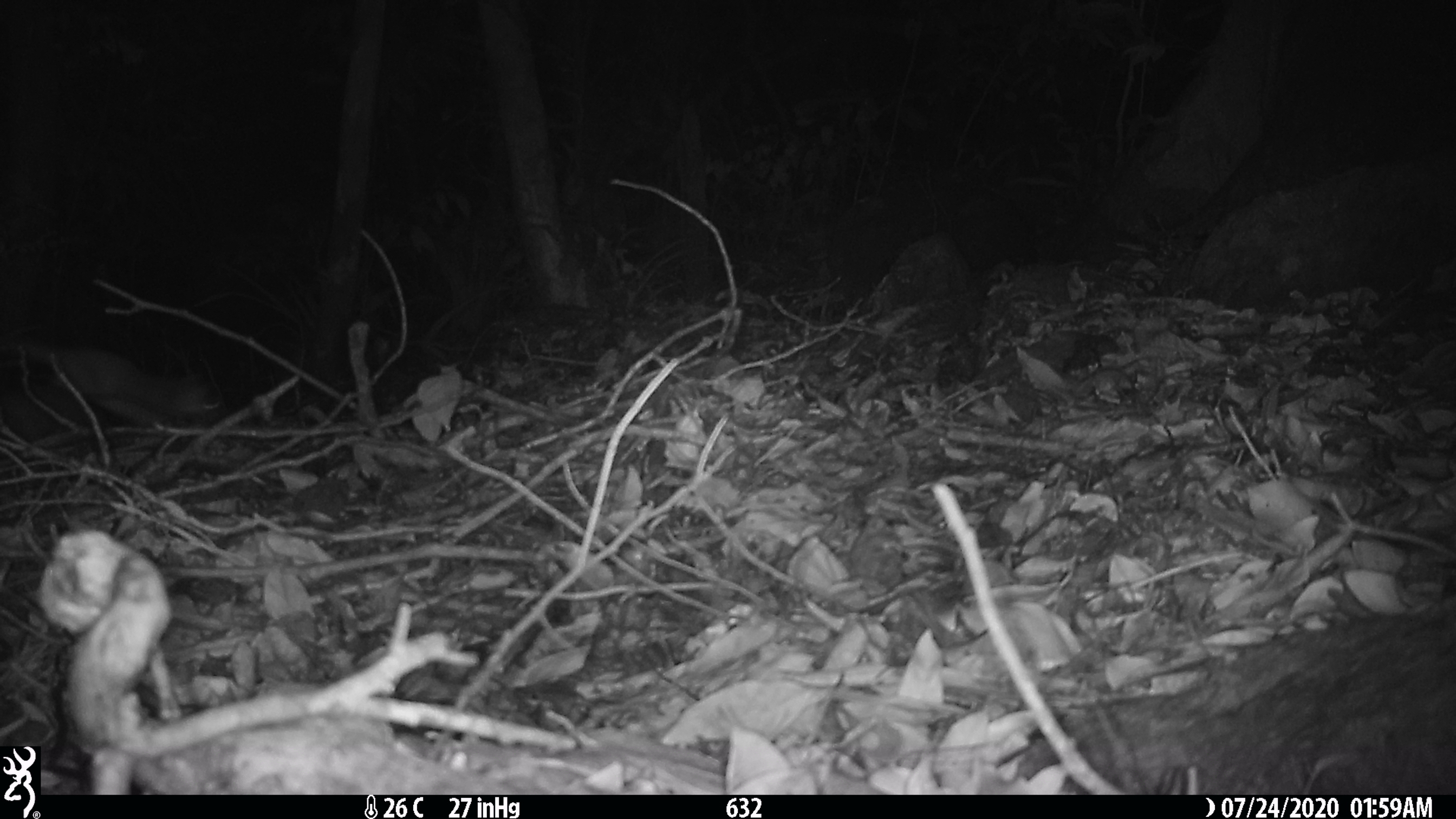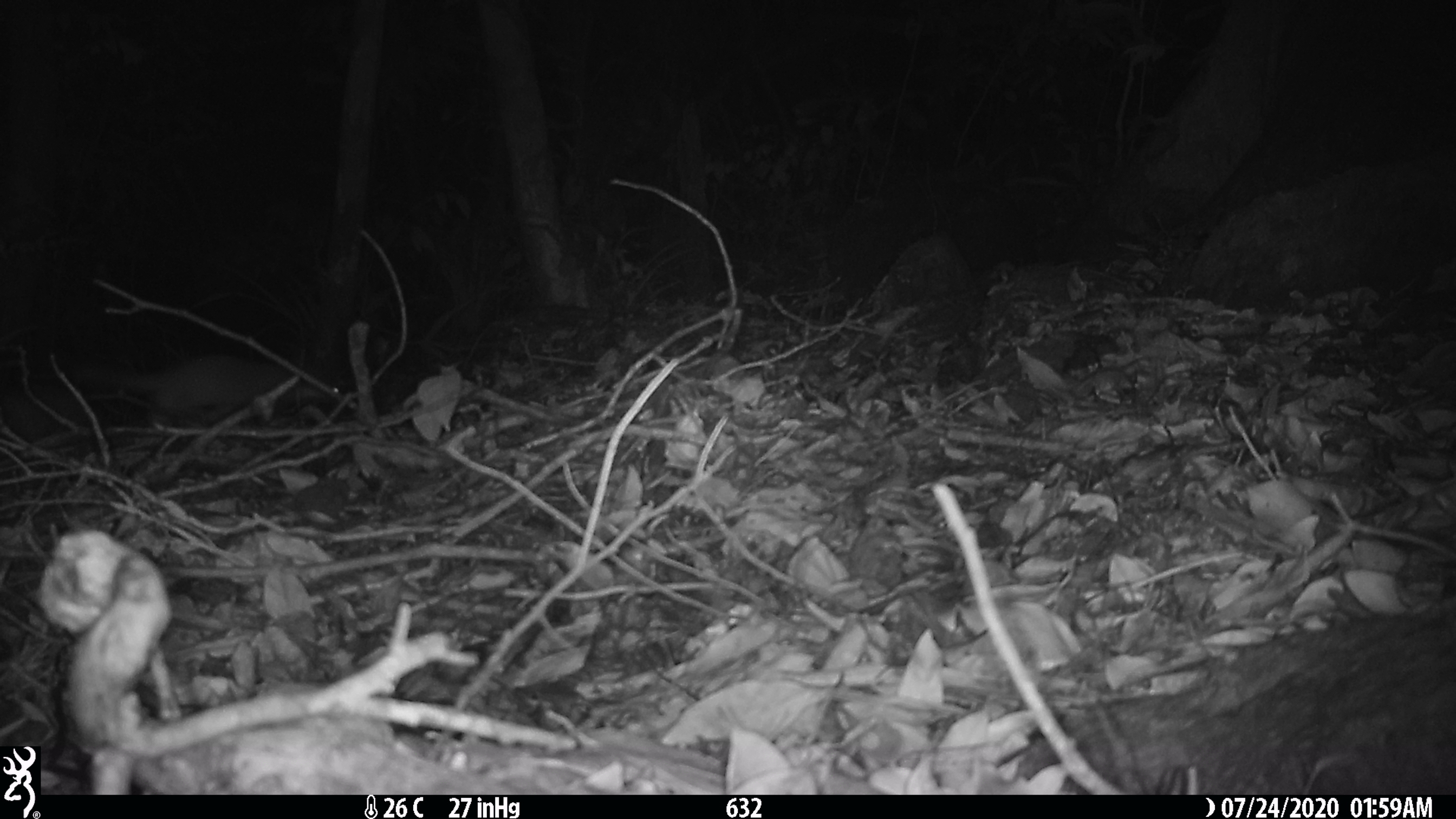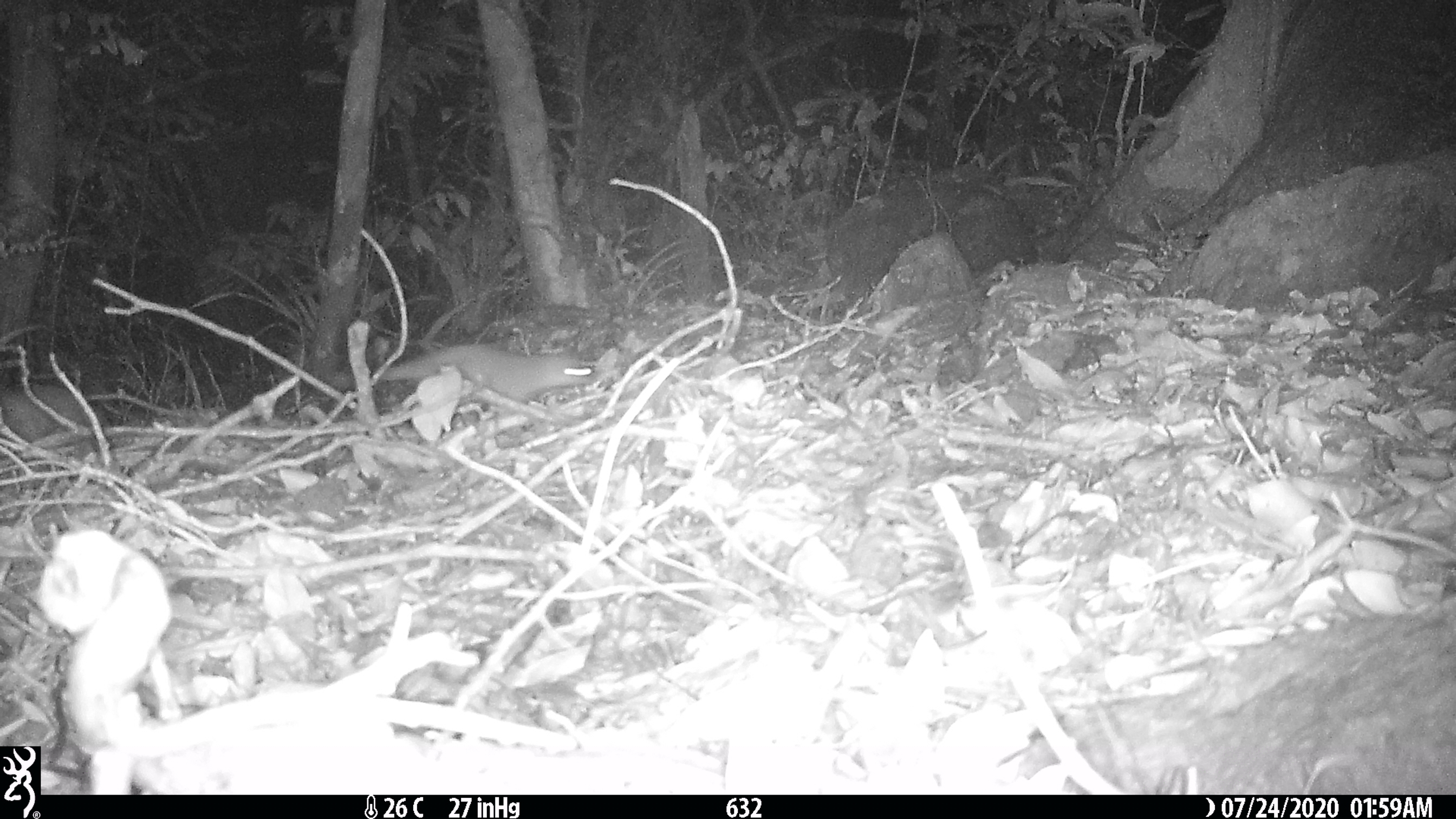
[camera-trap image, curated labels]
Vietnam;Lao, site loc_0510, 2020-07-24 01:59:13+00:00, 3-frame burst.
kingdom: Animalia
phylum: Chordata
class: Mammalia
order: Carnivora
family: Mustelidae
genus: Melogale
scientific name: Melogale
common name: ferret badger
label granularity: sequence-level